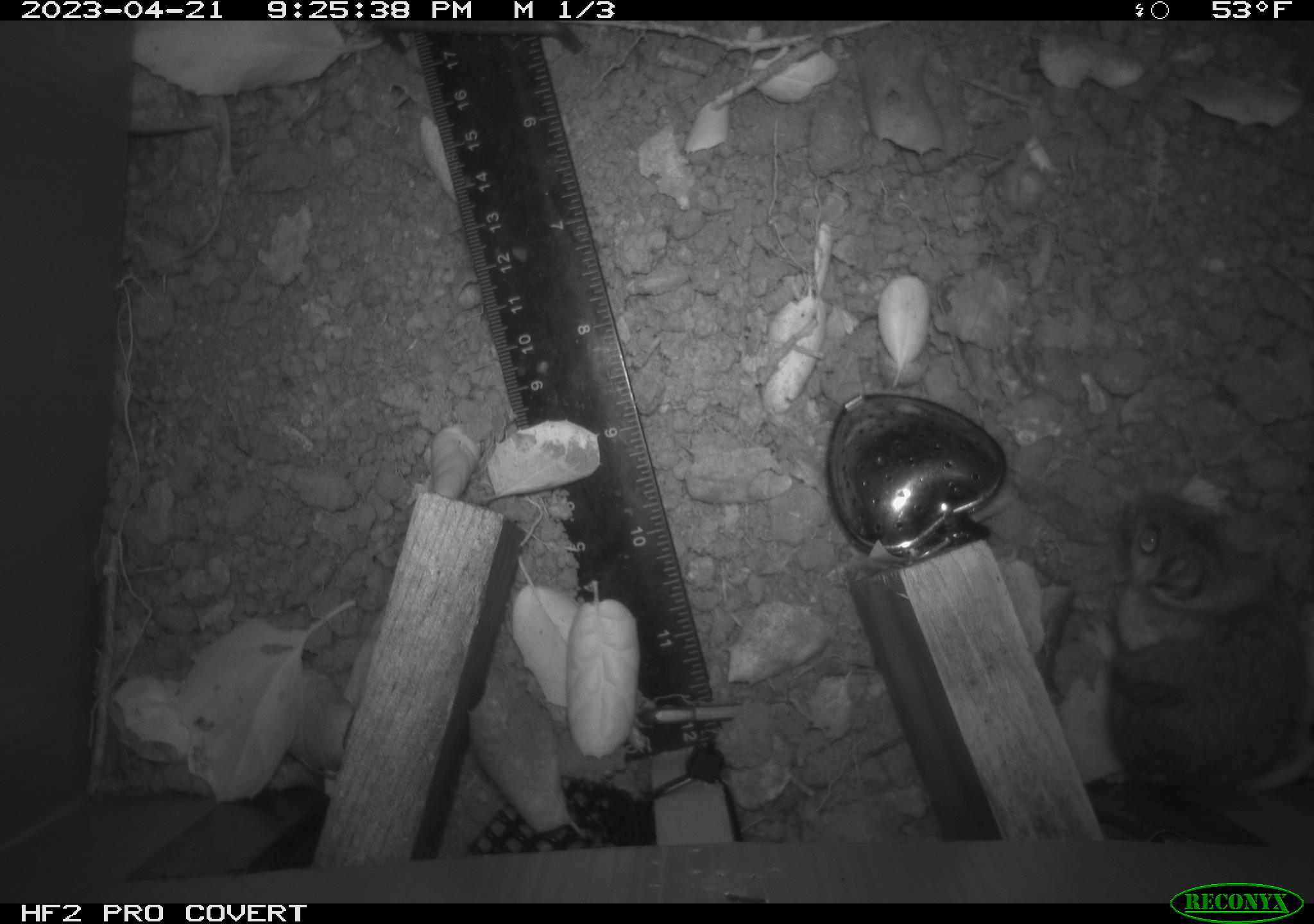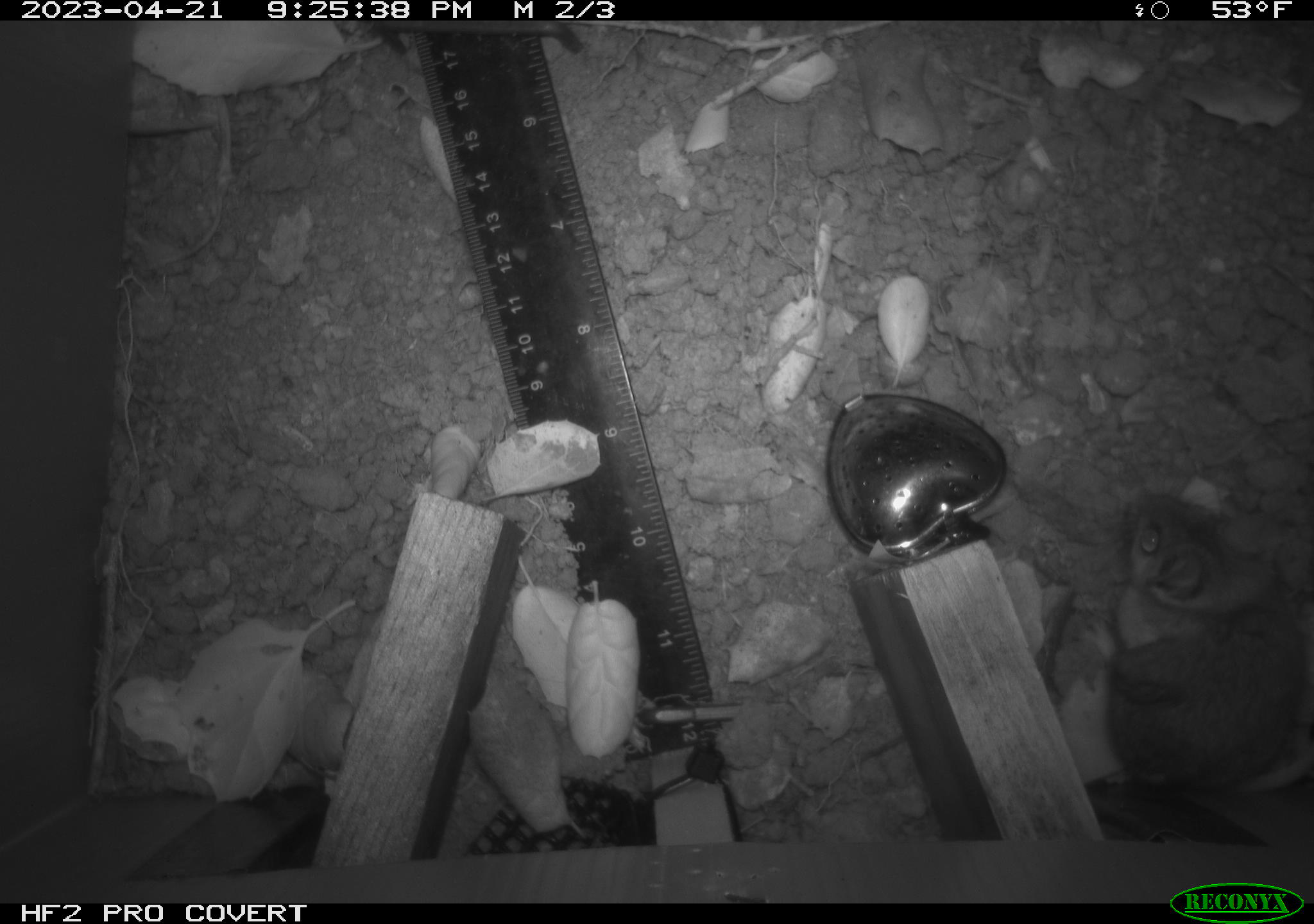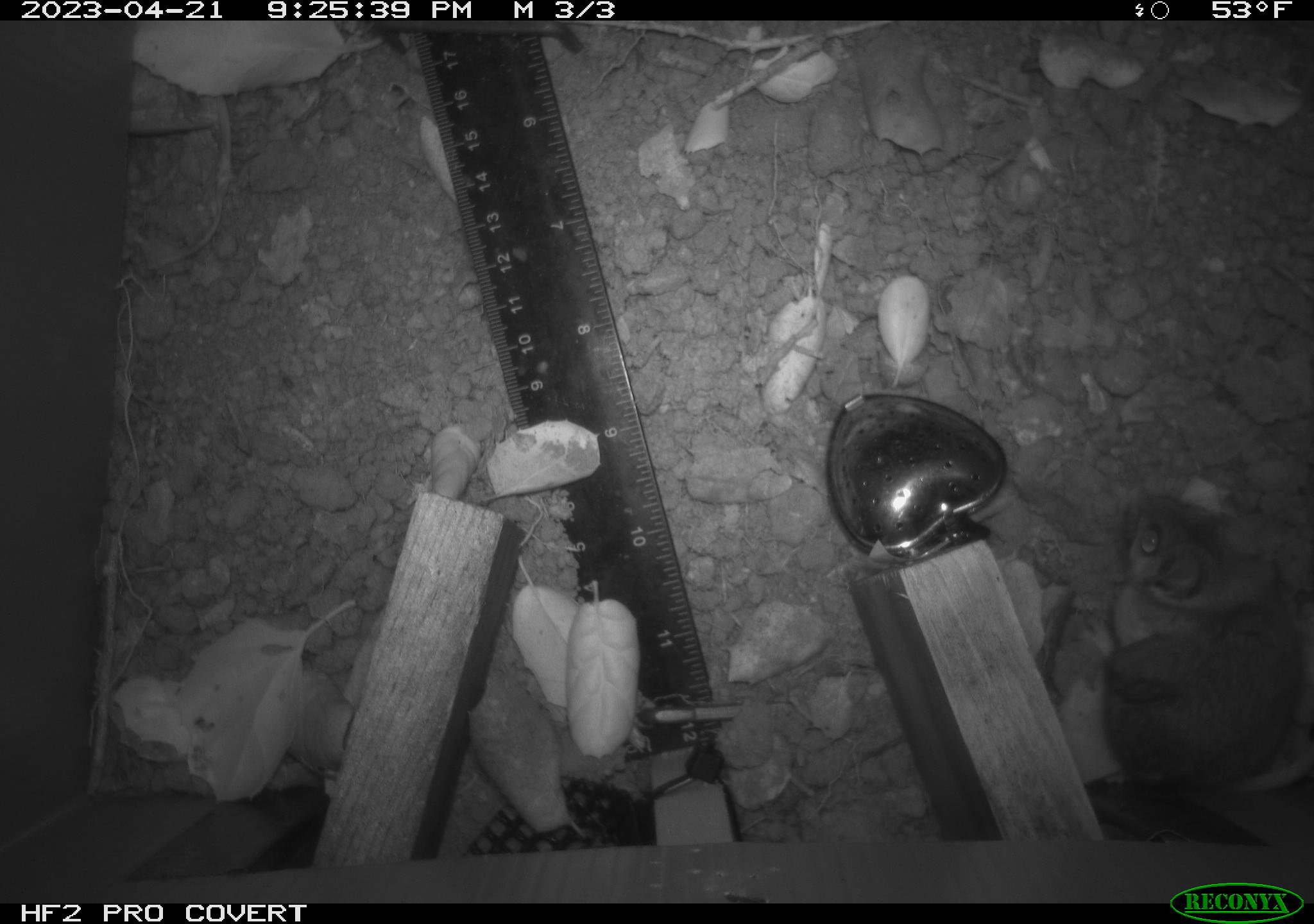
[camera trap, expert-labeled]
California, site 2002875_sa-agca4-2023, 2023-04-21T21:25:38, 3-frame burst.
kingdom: Animalia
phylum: Chordata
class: Mammalia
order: Rodentia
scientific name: Rodentia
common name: mouse species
Mouse species (Rodentia).